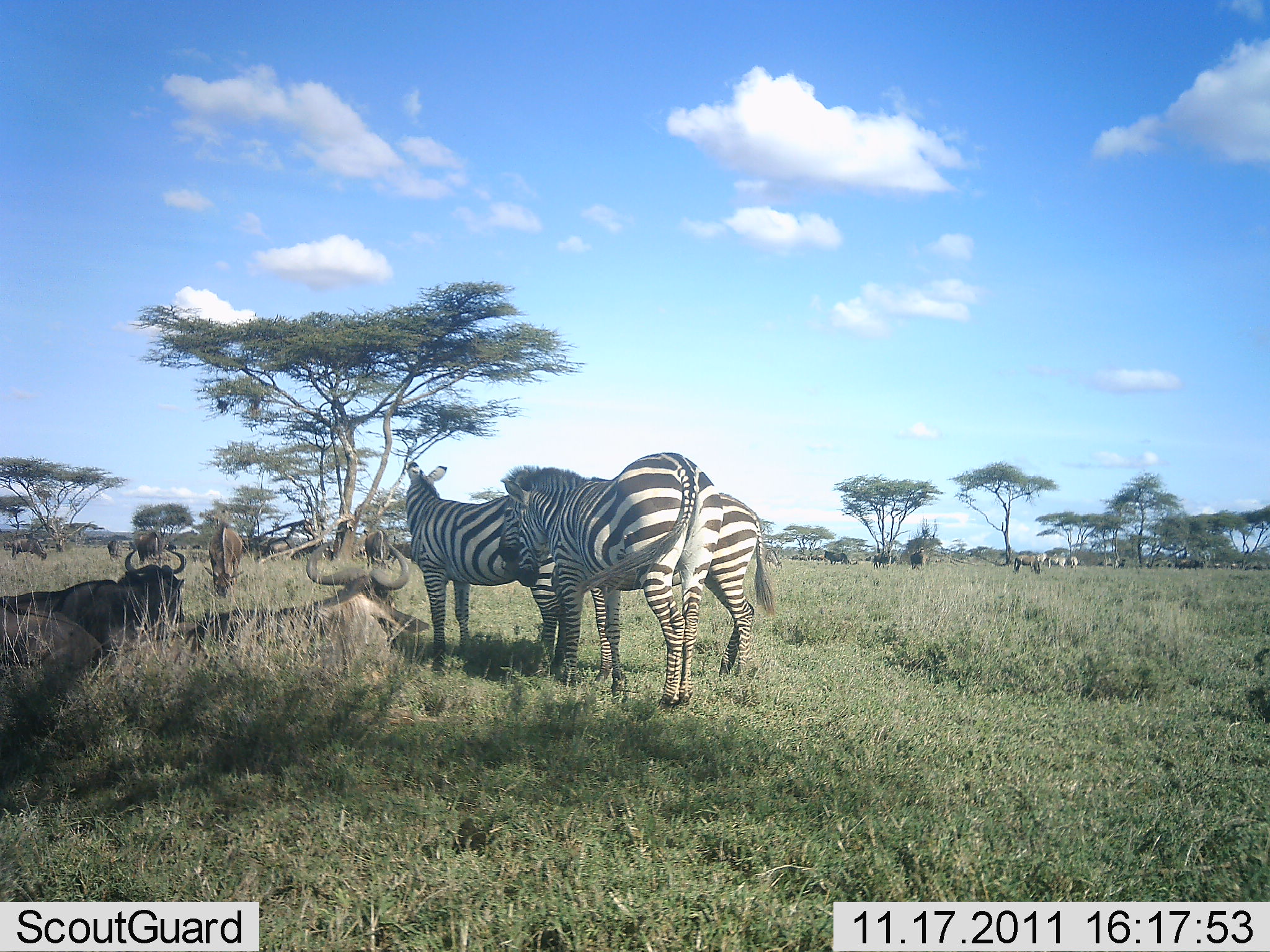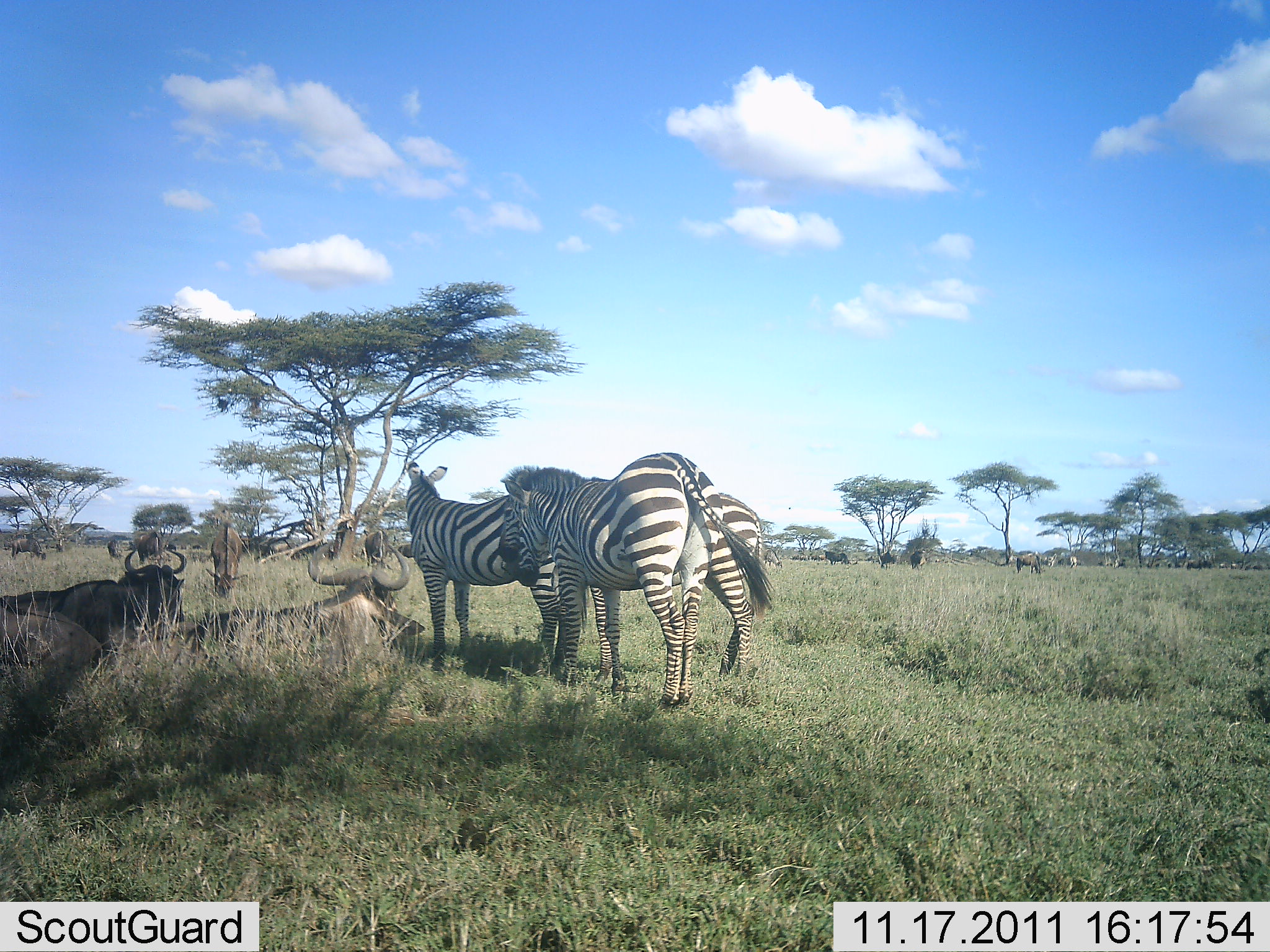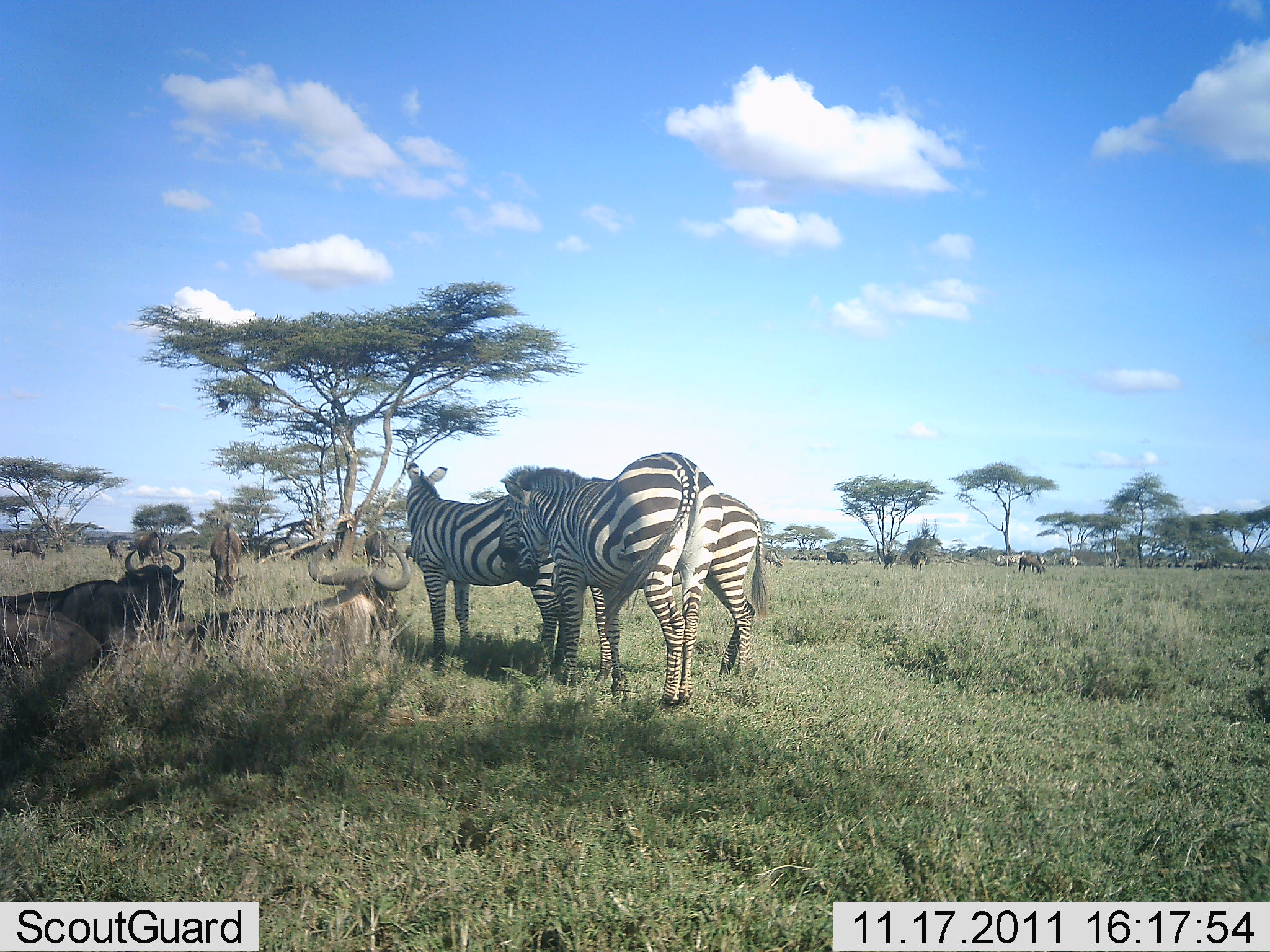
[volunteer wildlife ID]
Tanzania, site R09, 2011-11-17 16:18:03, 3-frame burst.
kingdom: Animalia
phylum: Chordata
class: Mammalia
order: Artiodactyla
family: Bovidae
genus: Connochaetes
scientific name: Connochaetes taurinus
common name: blue wildebeest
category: wildebeest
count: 11-50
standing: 43%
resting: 93%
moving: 14%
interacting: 0%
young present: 0%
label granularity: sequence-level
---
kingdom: Animalia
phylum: Chordata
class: Mammalia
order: Perissodactyla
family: Equidae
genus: Equus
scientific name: Equus quagga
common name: plains zebra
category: zebra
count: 3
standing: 100%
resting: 0%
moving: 7%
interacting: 0%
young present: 0%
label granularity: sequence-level